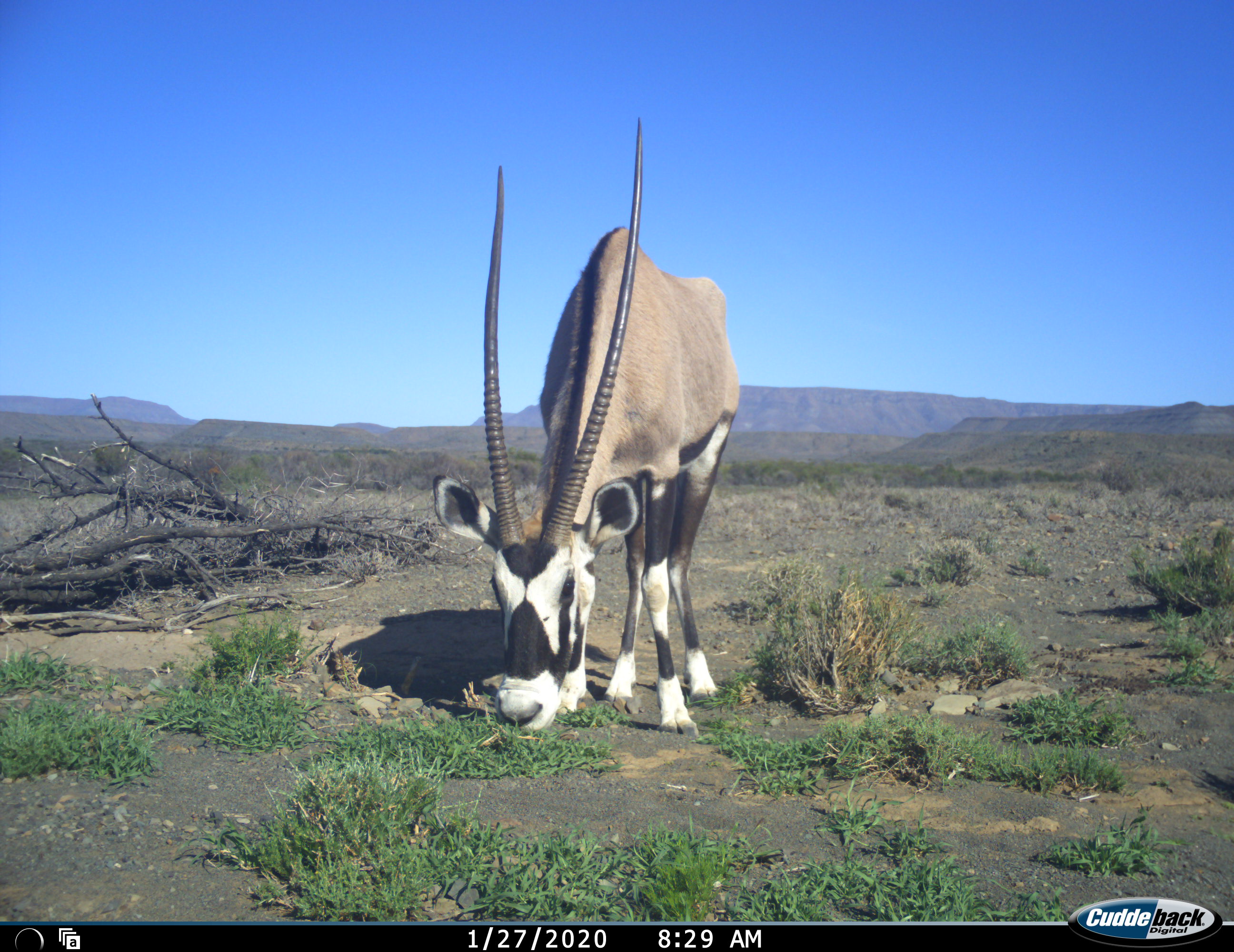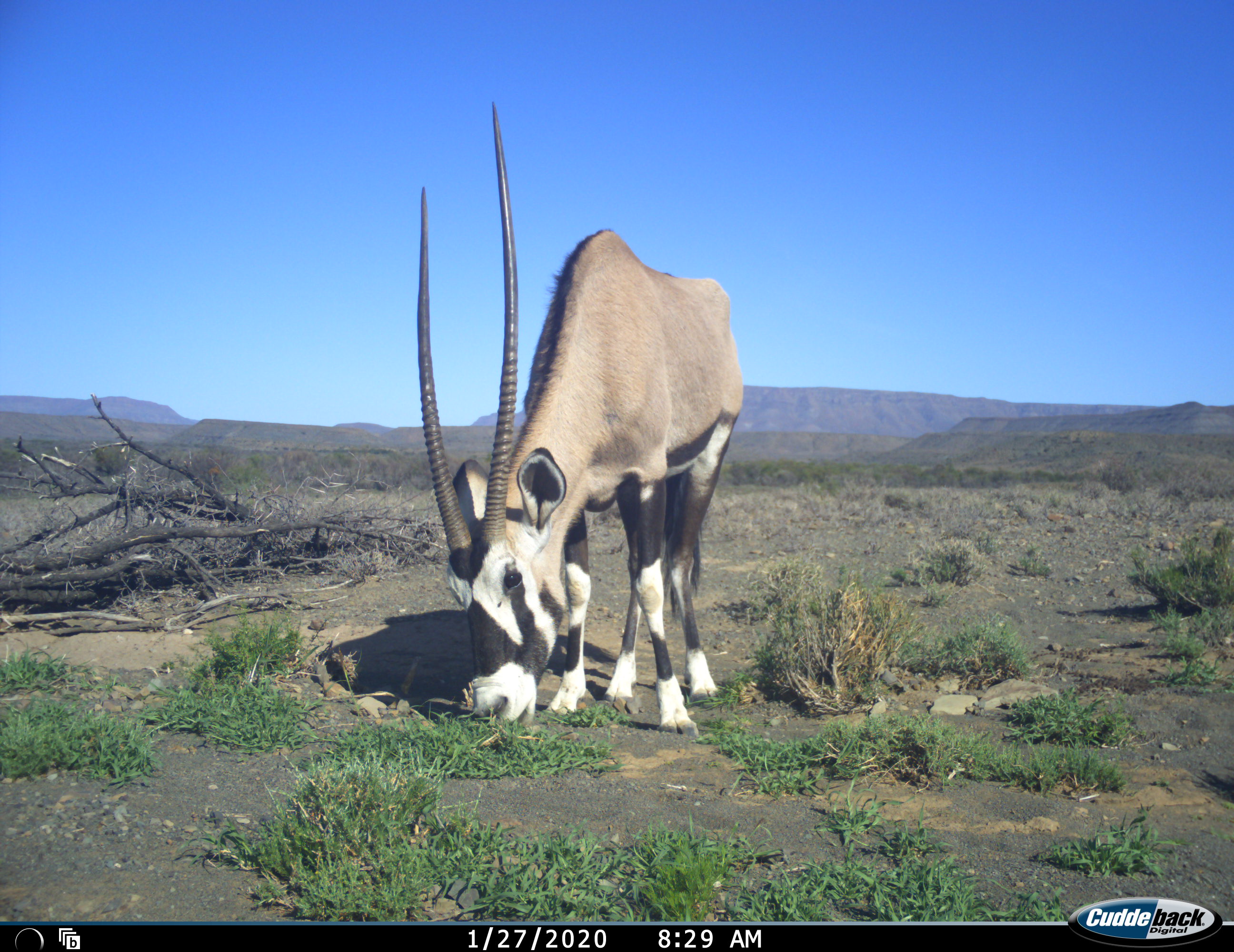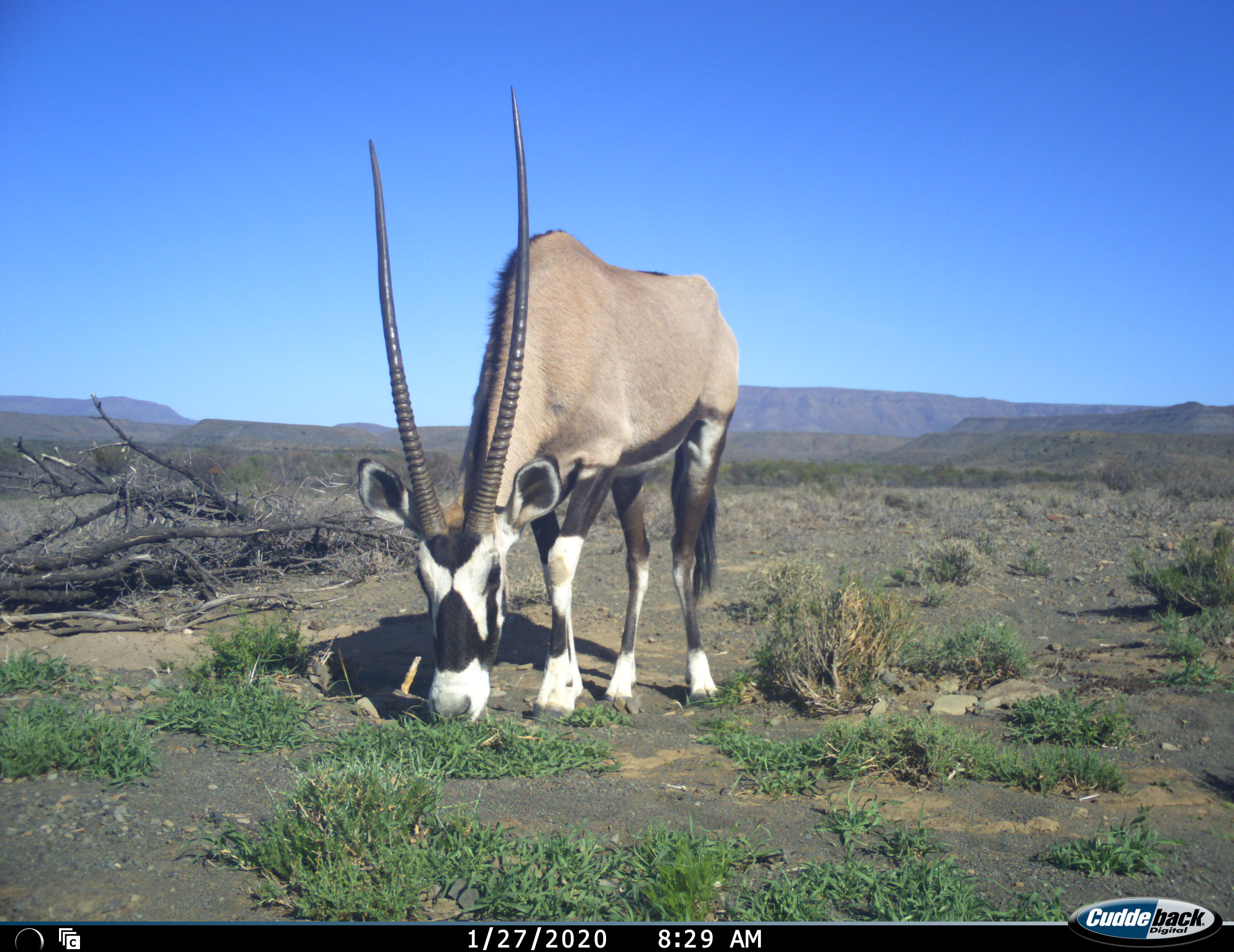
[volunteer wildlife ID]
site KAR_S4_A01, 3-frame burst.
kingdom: Animalia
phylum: Chordata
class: Mammalia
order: Artiodactyla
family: Bovidae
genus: Oryx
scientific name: Oryx gazella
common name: gemsbok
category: oryx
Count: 1.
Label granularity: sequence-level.